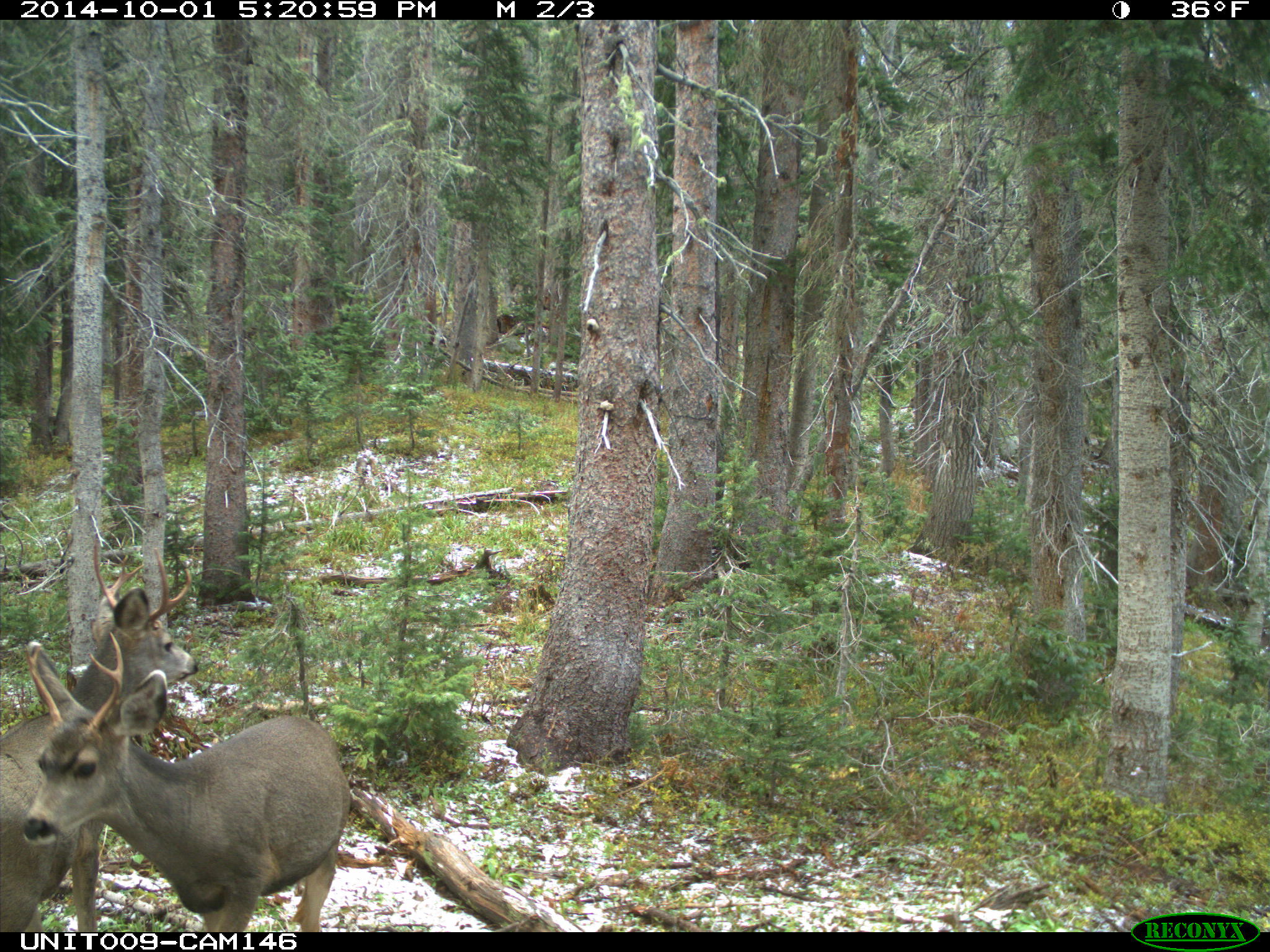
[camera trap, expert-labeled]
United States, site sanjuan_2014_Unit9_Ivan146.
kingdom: Animalia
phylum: Chordata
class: Mammalia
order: Artiodactyla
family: Cervidae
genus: Odocoileus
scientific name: Odocoileus hemionus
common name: mule deer